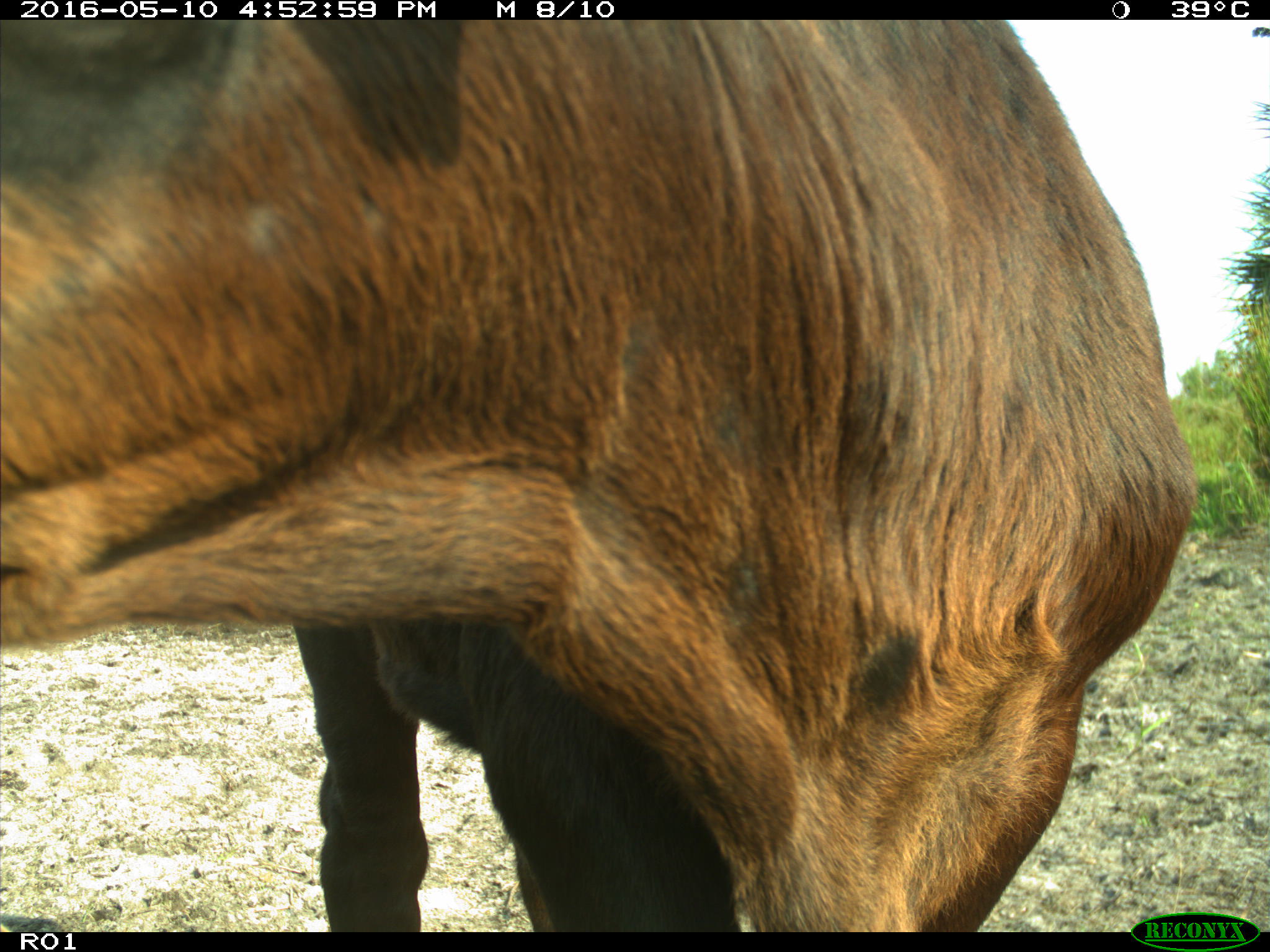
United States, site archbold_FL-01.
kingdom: Animalia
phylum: Chordata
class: Mammalia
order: Artiodactyla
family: Bovidae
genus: Bos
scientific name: Bos taurus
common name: domestic cow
Bos taurus (domestic cow).